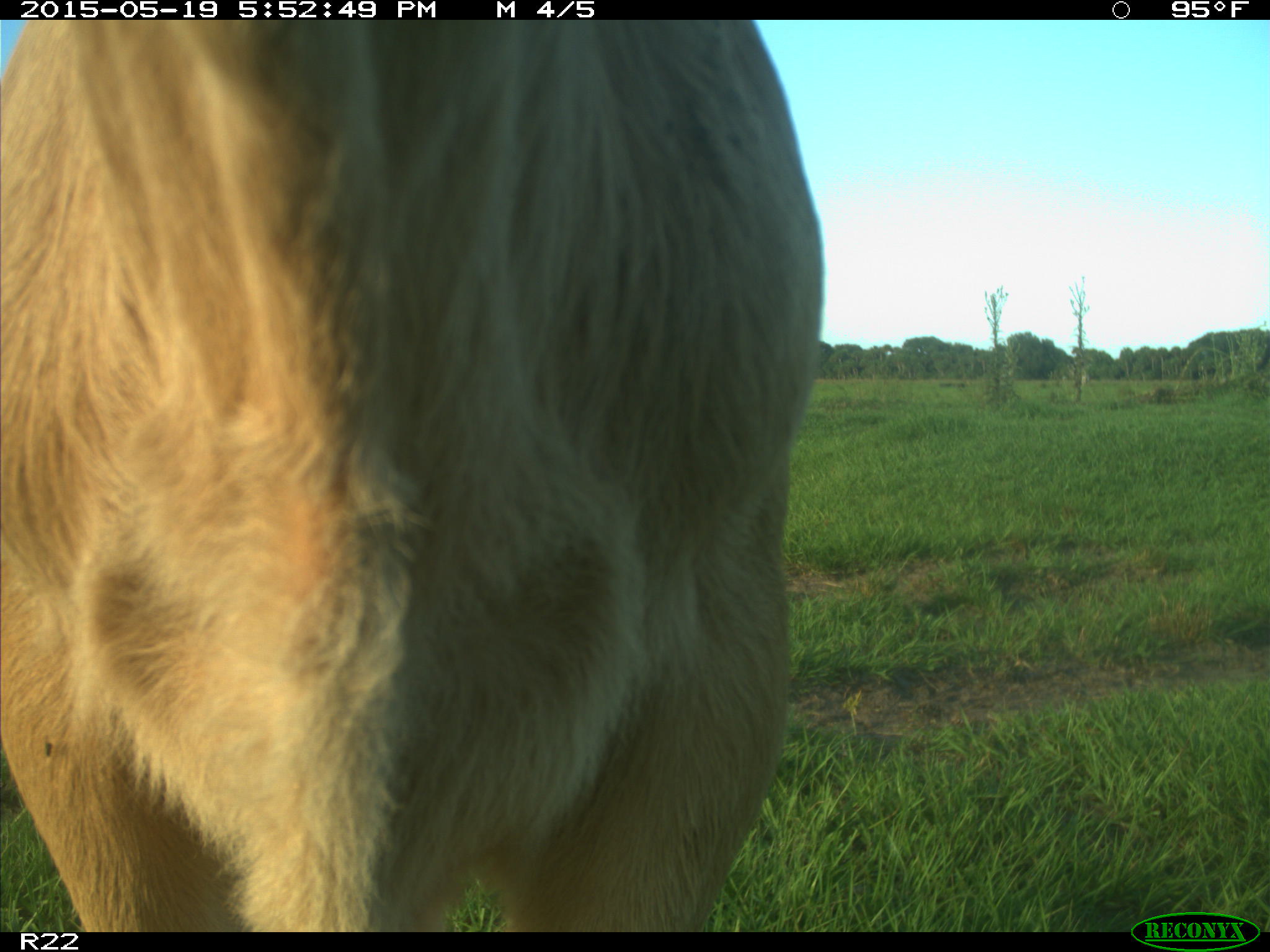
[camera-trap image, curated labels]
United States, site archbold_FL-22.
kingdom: Animalia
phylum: Chordata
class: Mammalia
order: Artiodactyla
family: Bovidae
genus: Bos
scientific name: Bos taurus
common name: domestic cow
Bos taurus (domestic cow).